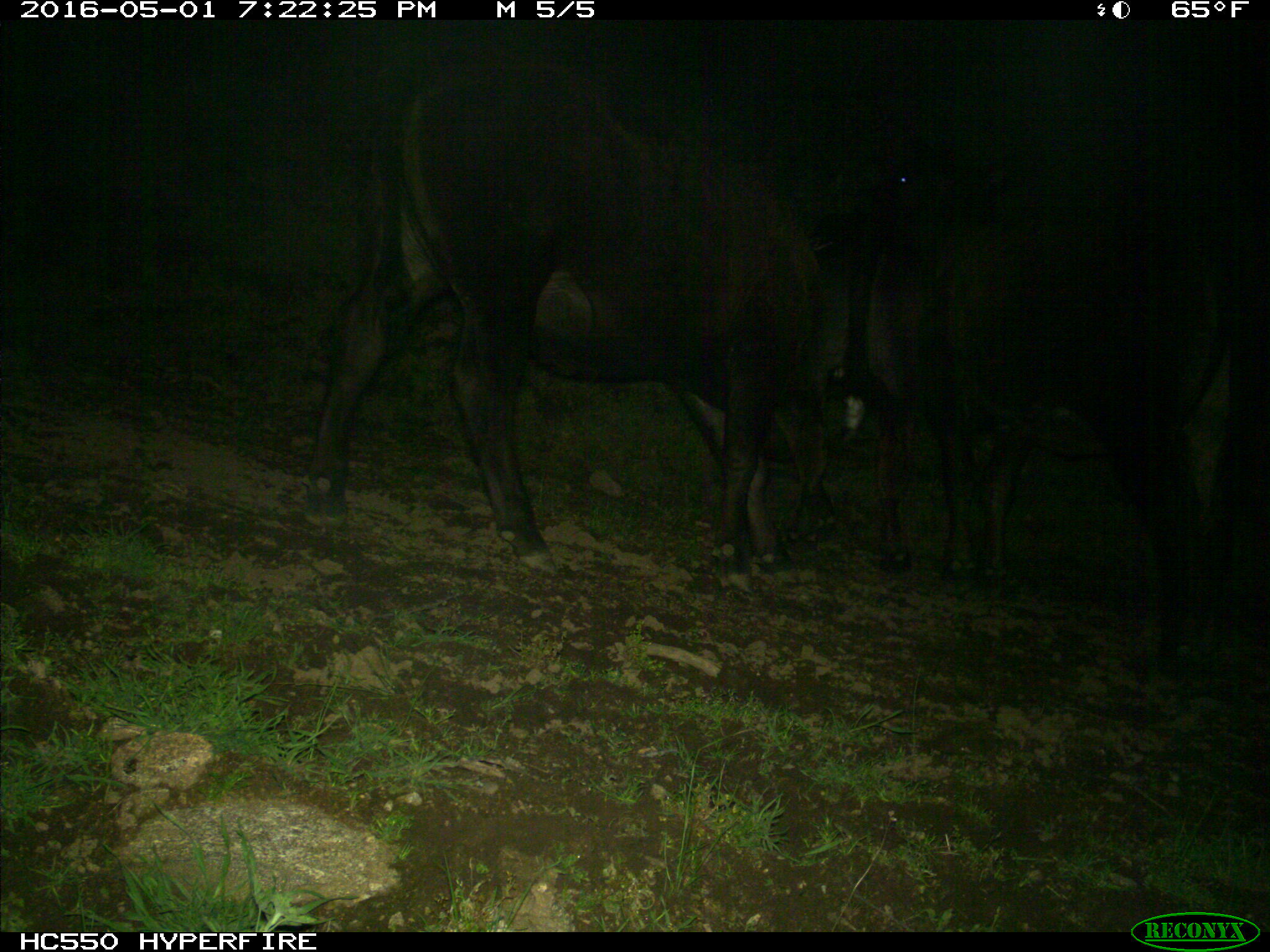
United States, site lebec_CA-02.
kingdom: Animalia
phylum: Chordata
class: Mammalia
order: Artiodactyla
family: Bovidae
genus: Bos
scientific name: Bos taurus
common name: domestic cow